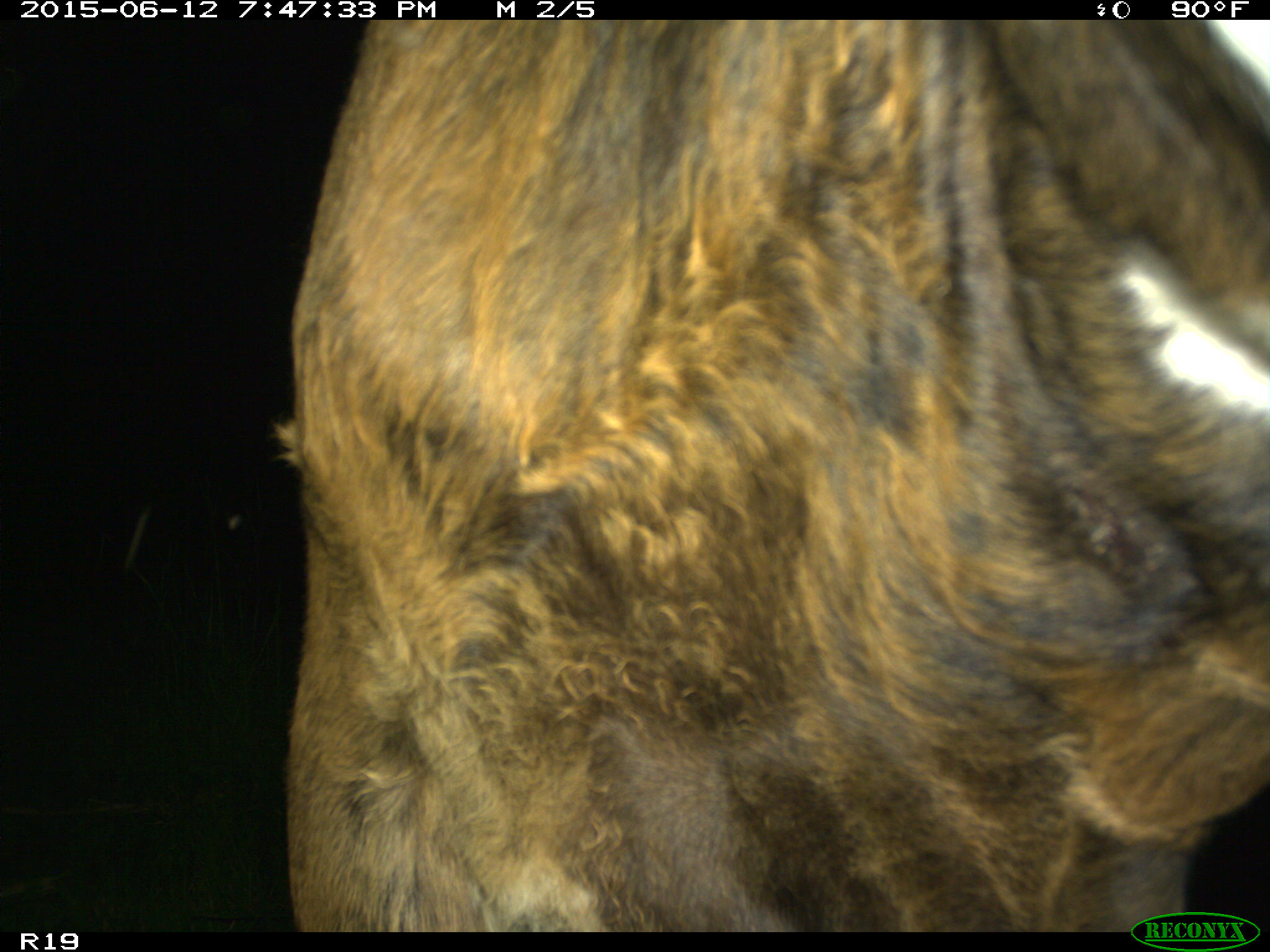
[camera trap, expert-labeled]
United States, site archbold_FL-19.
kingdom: Animalia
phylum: Chordata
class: Mammalia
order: Artiodactyla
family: Bovidae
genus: Bos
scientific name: Bos taurus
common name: domestic cow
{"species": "Bos taurus (domestic cow)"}